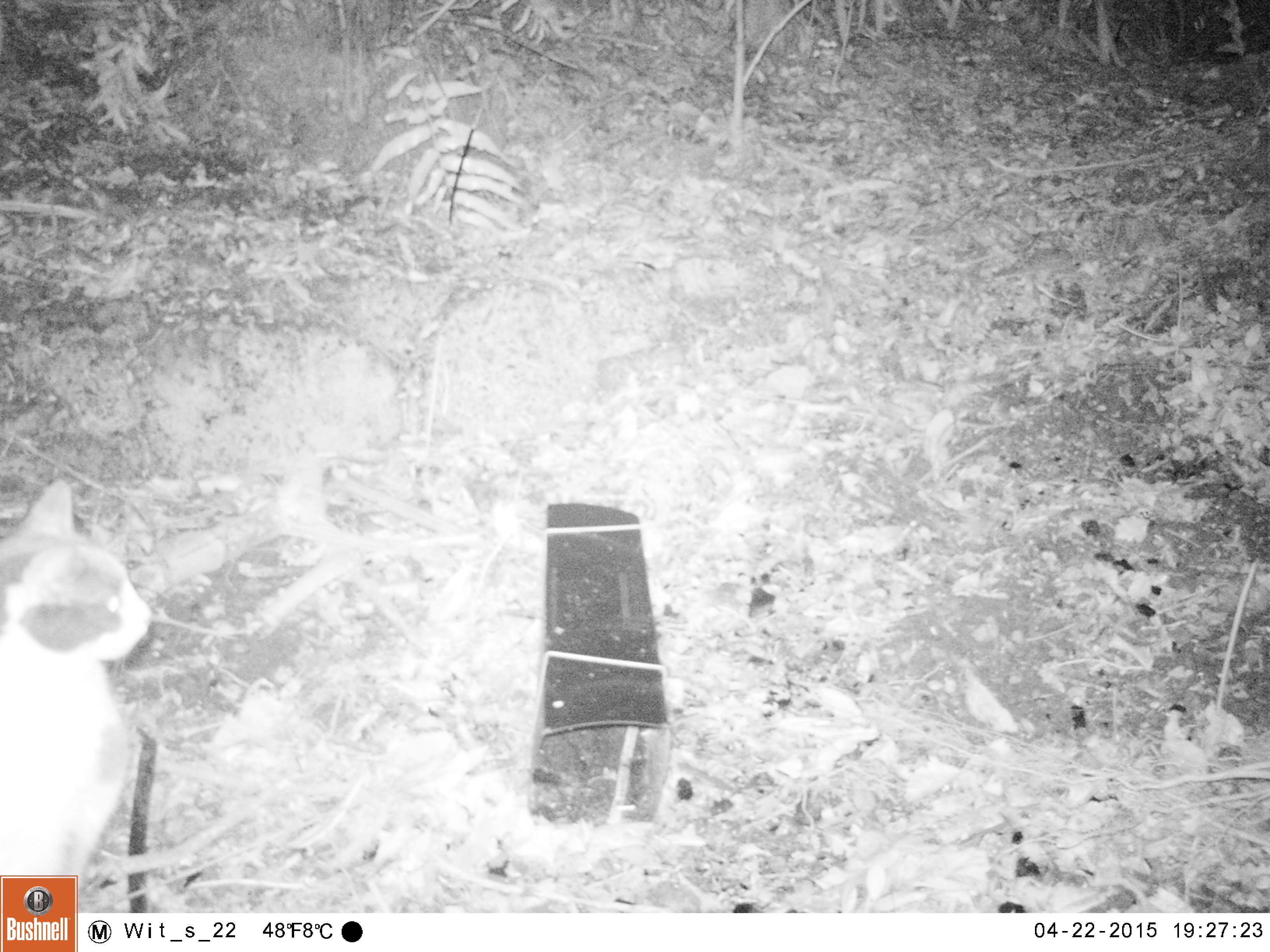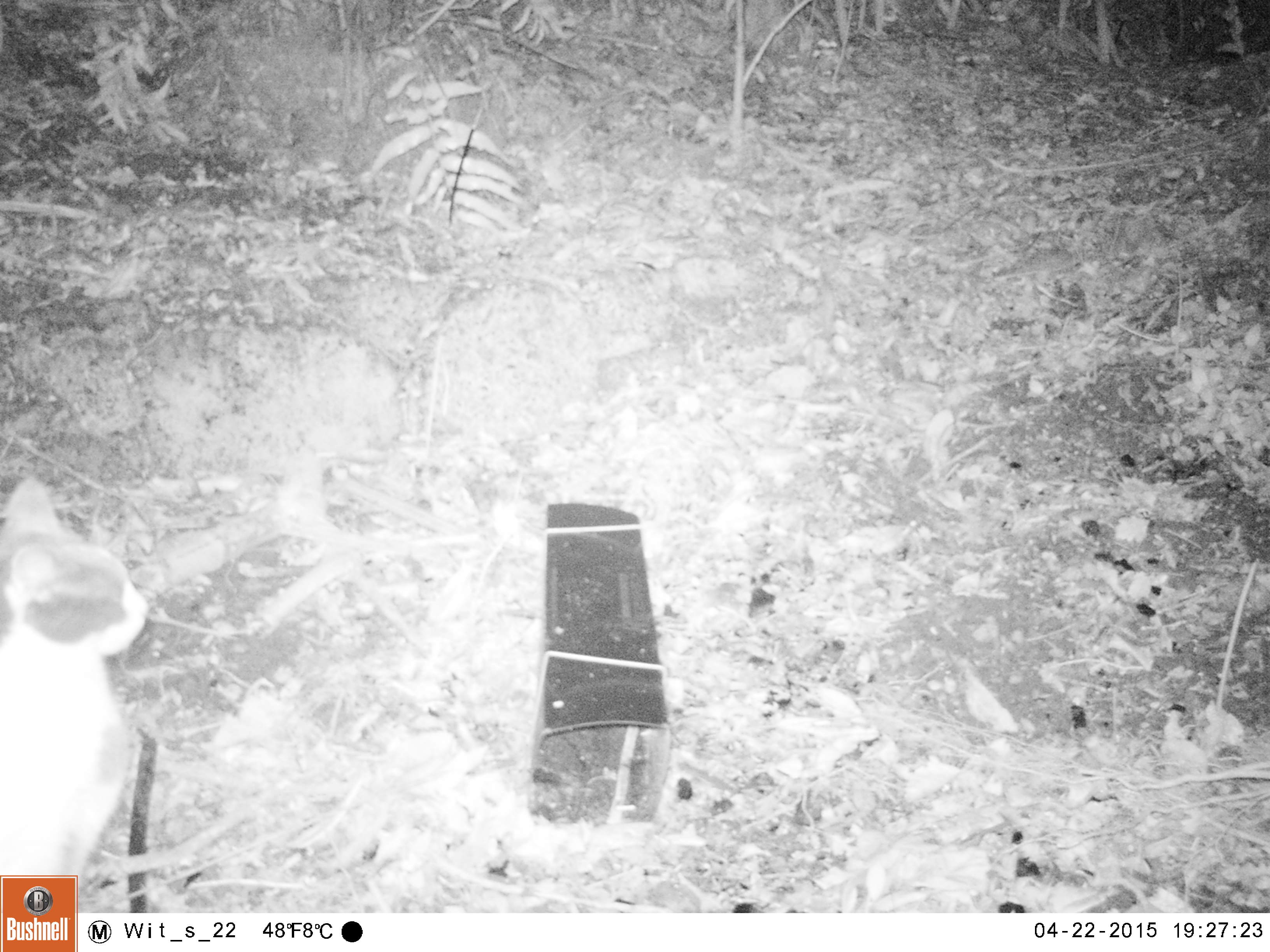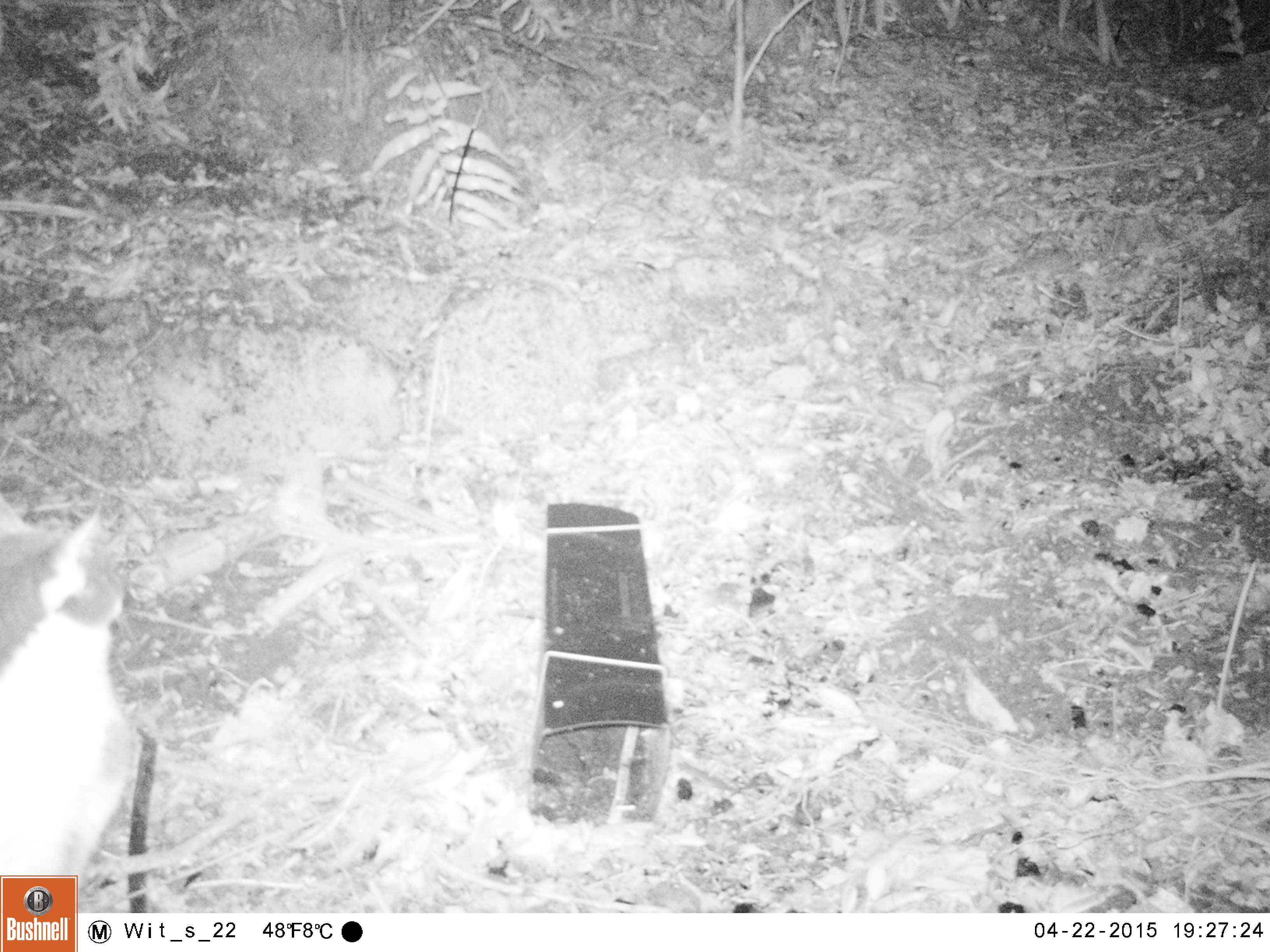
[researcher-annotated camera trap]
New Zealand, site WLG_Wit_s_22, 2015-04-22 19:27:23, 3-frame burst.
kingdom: Animalia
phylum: Chordata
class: Mammalia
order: Carnivora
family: Felidae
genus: Felis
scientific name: Felis catus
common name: domestic cat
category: cat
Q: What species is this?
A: Cat (domestic cat) (Felis catus).